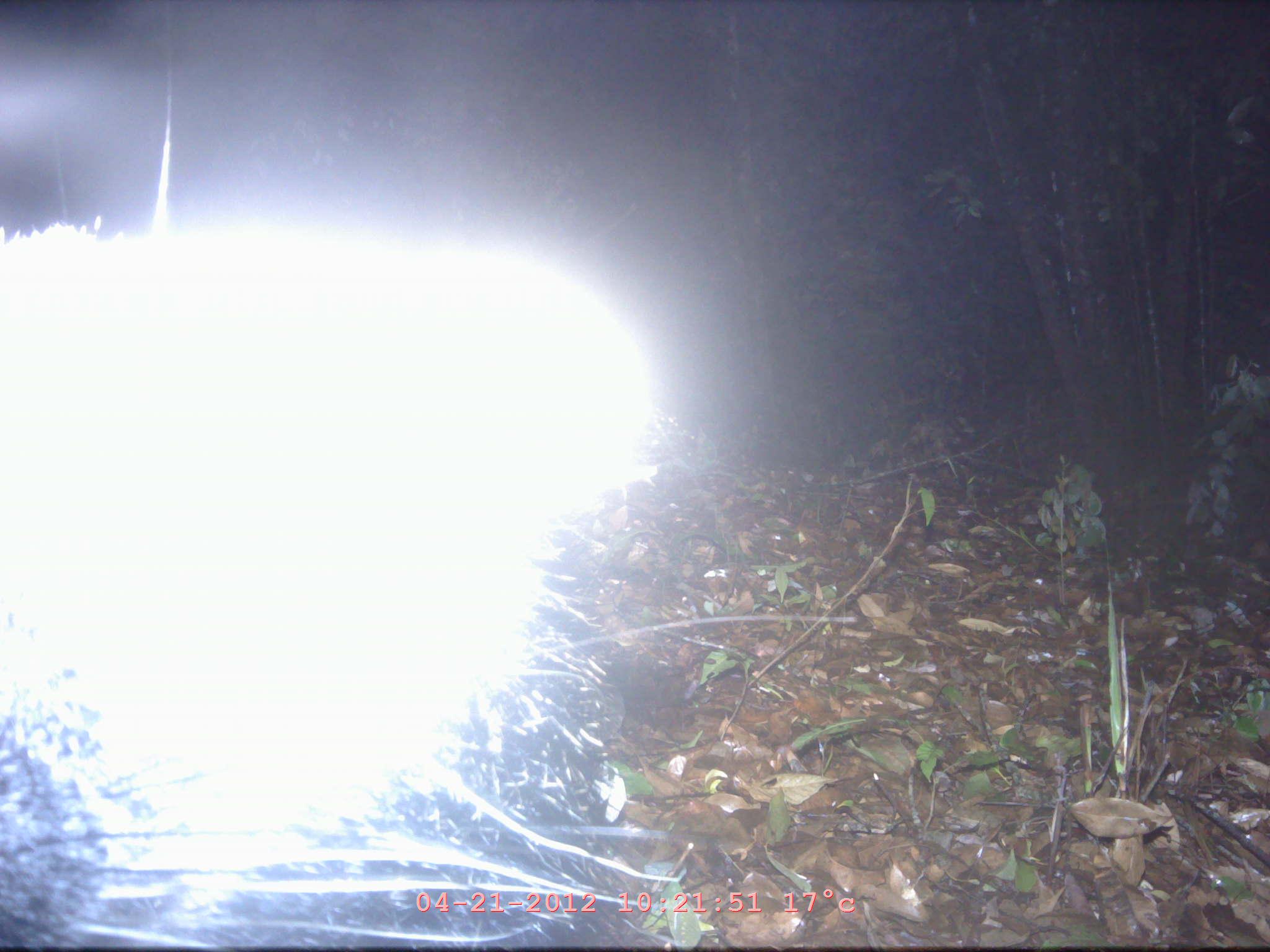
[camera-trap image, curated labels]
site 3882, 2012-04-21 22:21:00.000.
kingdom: Animalia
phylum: Chordata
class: Mammalia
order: Rodentia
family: Hystricidae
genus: Hystrix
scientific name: Hystrix brachyura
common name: east asian porcupine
Hystrix brachyura (east asian porcupine), count 1.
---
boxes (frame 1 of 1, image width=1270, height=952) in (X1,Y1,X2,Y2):
hystrix brachyura: (0,219,666,950)